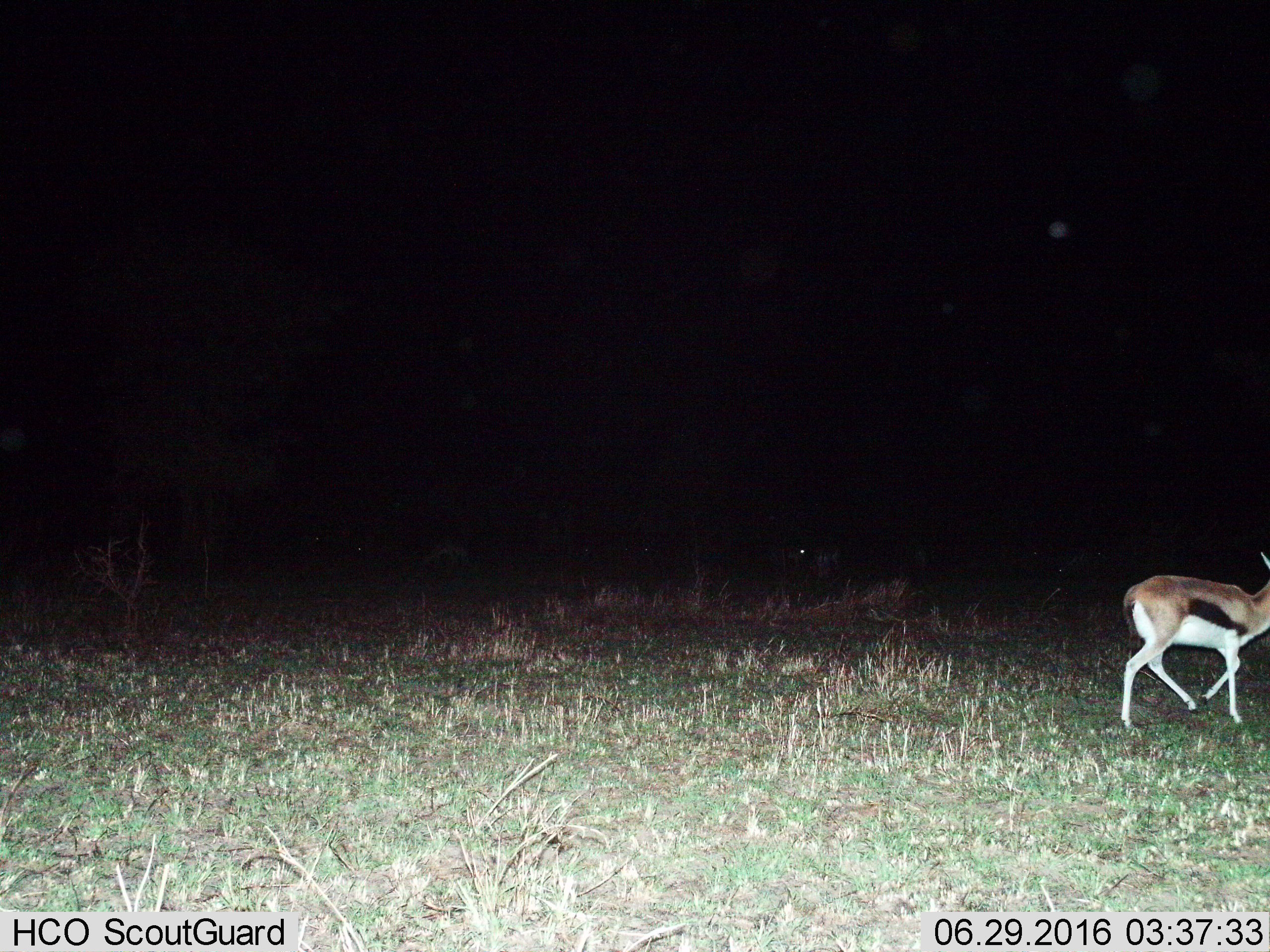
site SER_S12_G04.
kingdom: Animalia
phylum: Chordata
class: Mammalia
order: Artiodactyla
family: Bovidae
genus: Eudorcas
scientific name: Eudorcas thomsonii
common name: thomson's gazelle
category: gazellethomsons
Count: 1.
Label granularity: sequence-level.